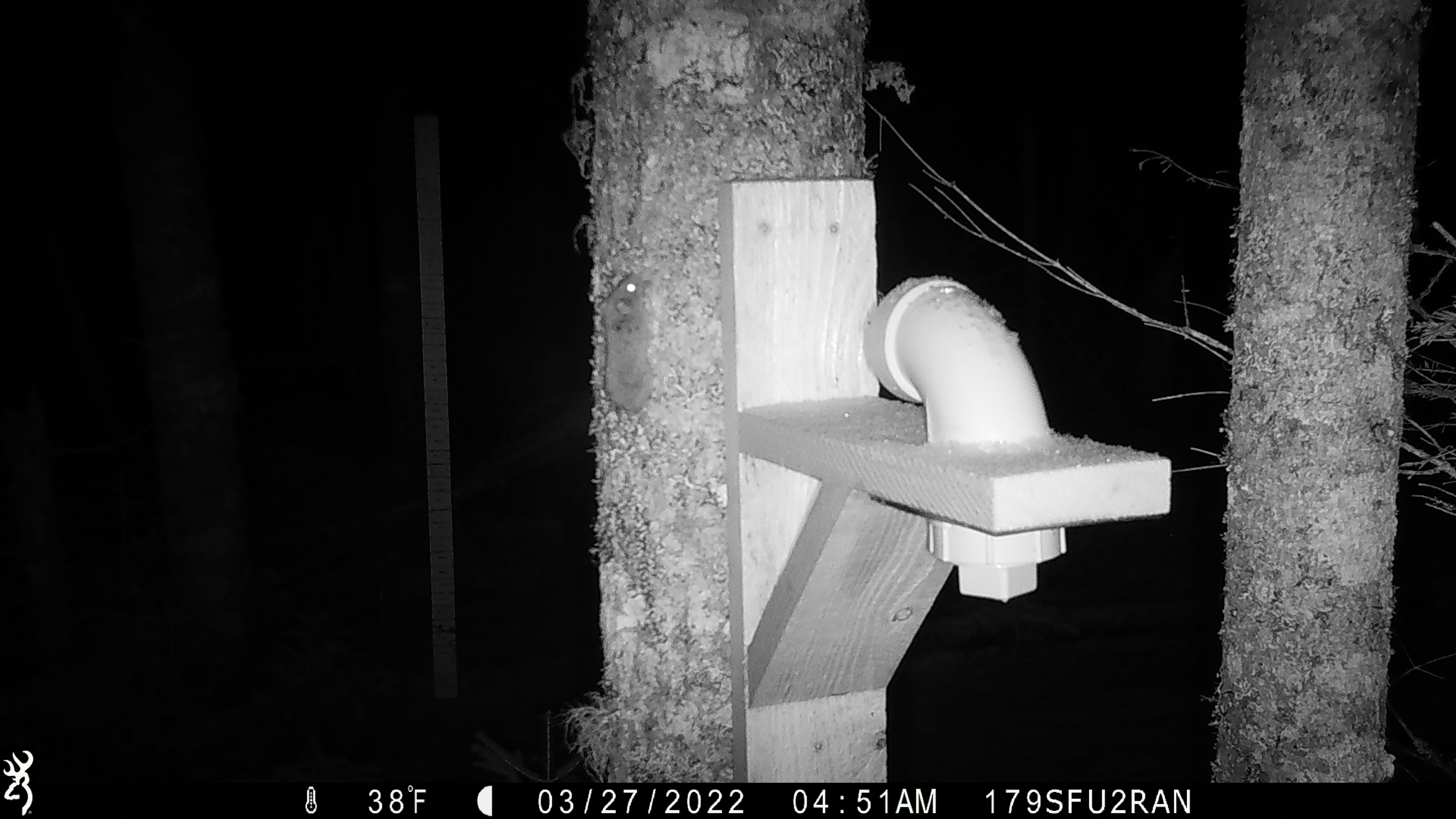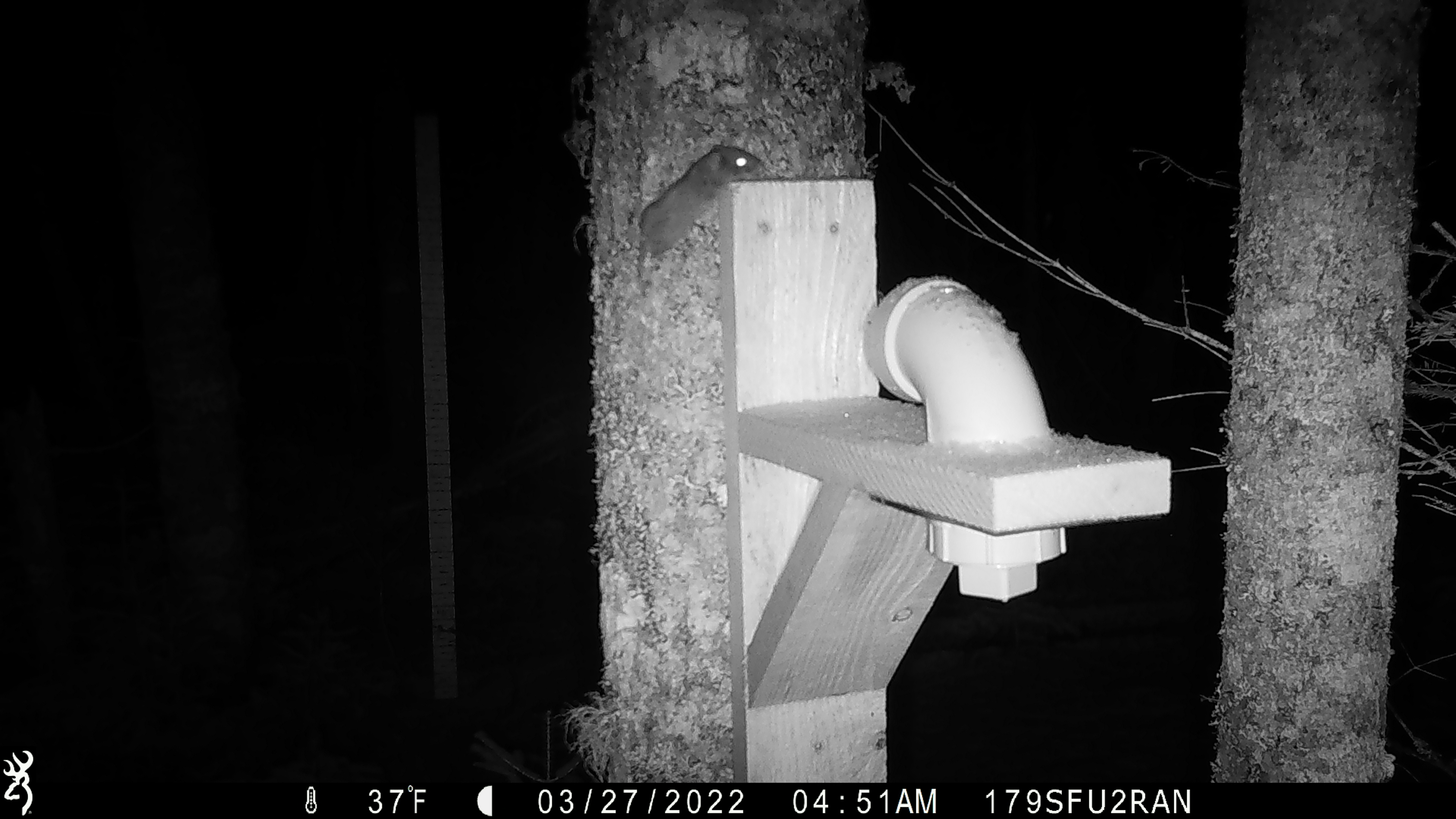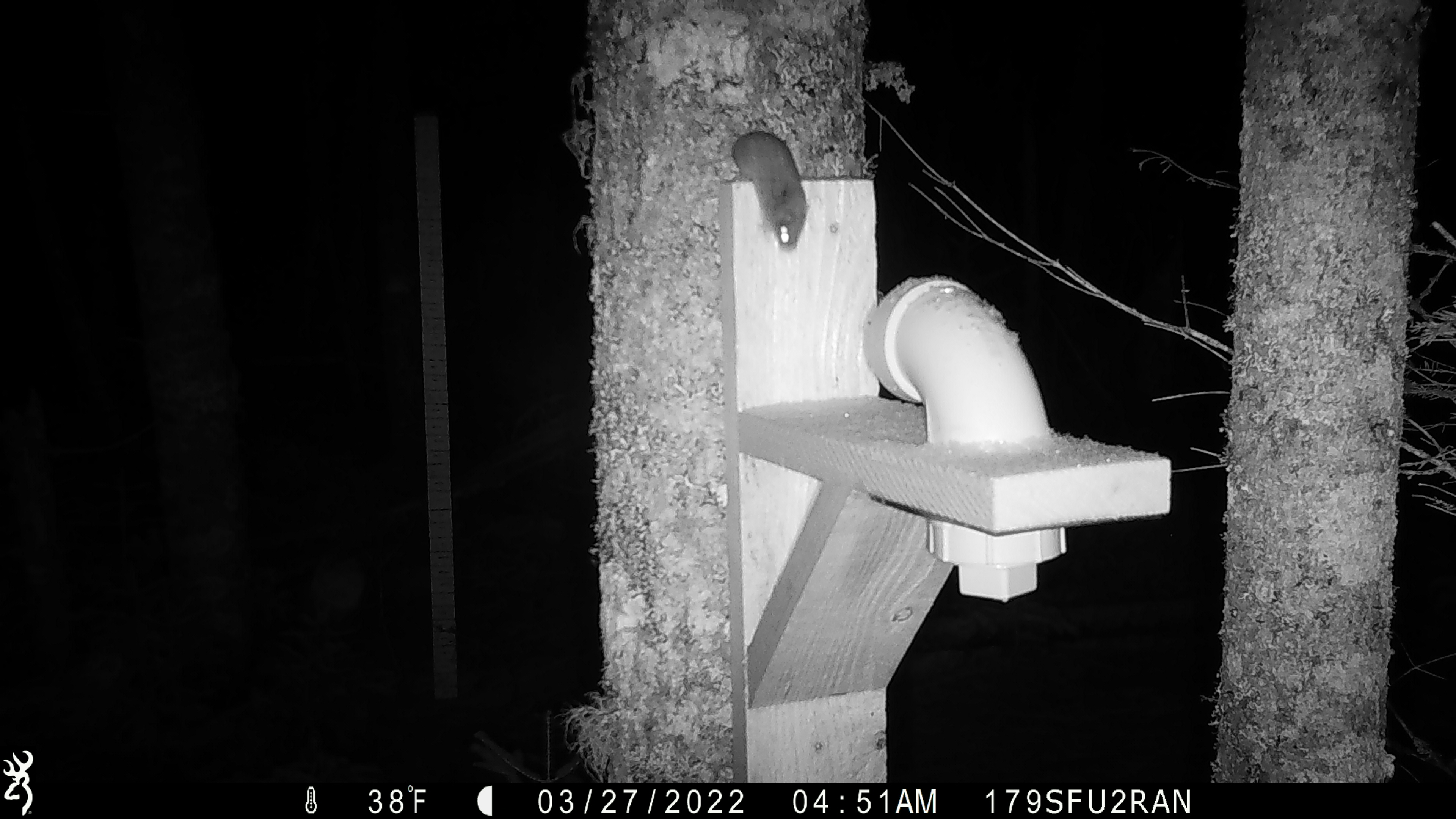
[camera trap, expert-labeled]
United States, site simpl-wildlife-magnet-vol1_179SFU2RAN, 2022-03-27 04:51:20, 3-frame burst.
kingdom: Animalia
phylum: Chordata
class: Mammalia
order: Rodentia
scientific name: Rodentia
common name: mouse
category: mouse sp.